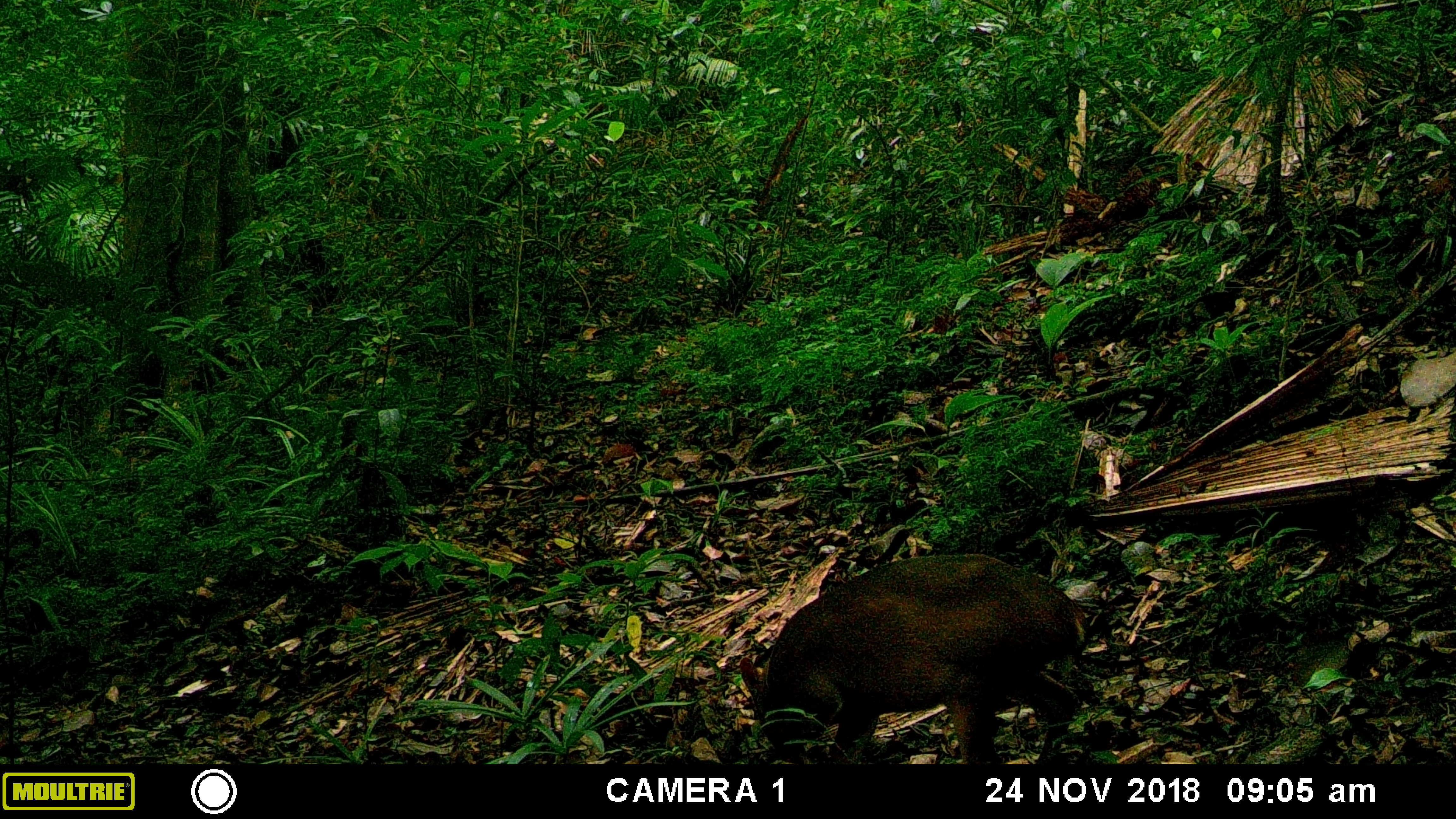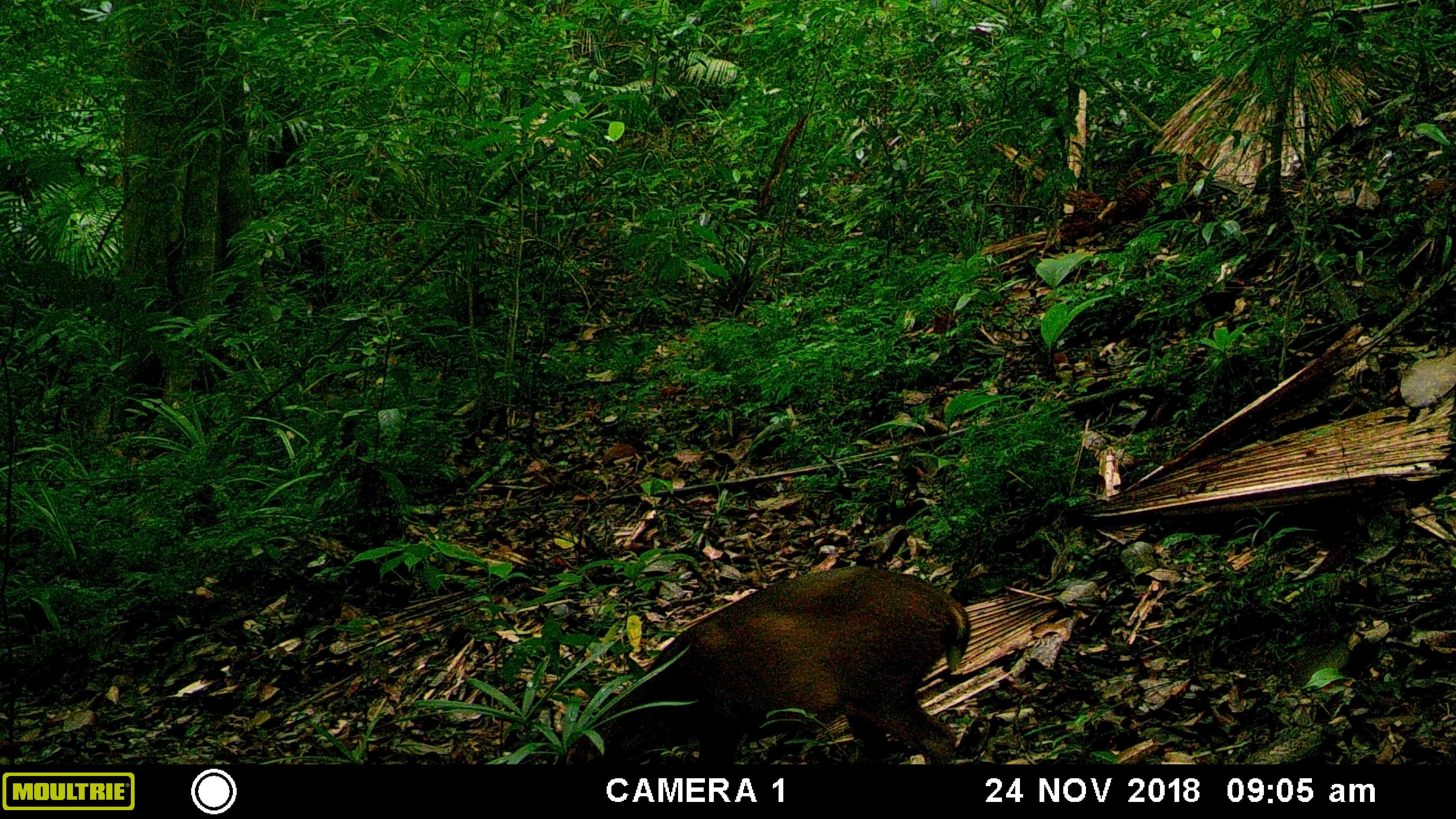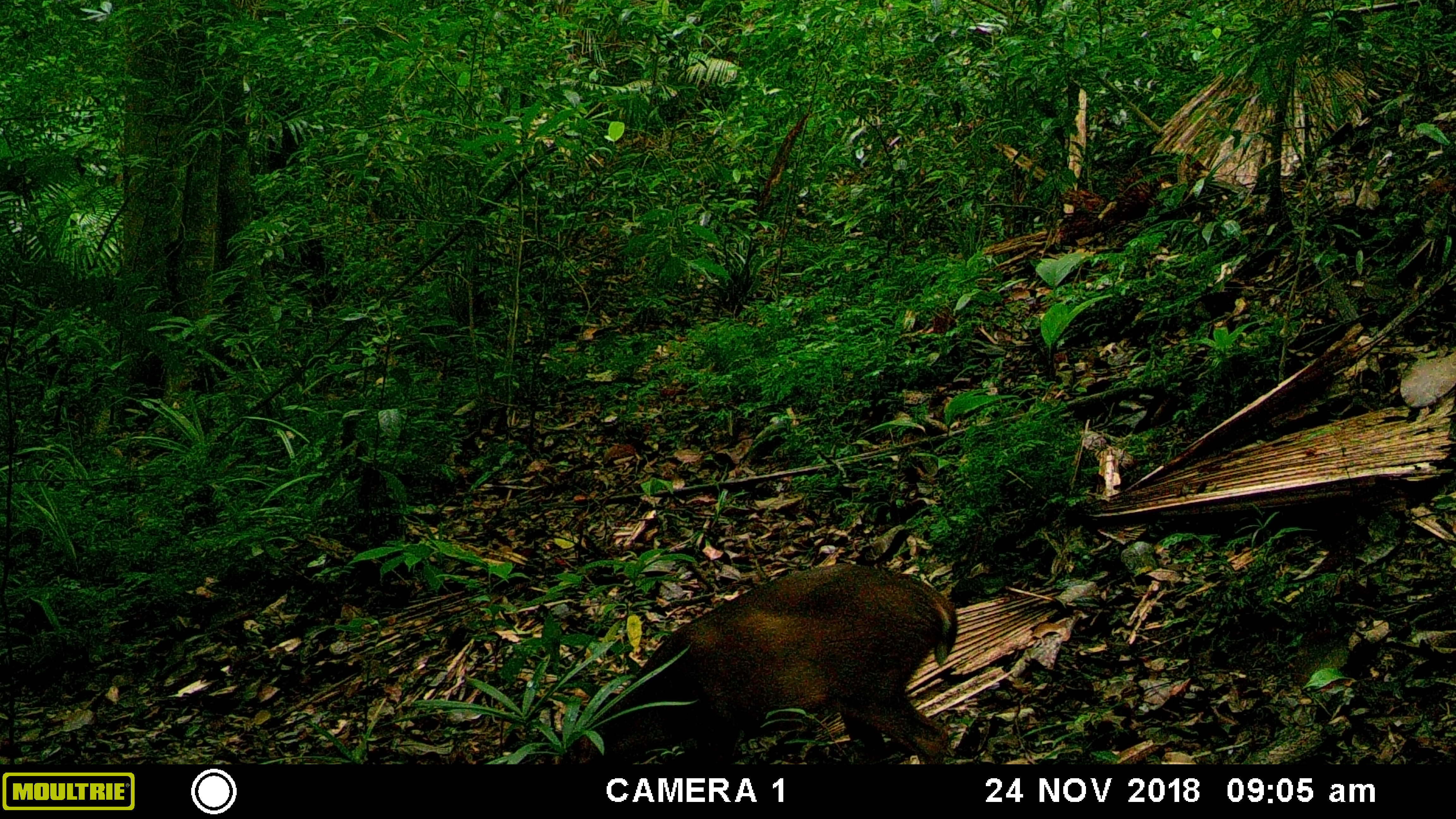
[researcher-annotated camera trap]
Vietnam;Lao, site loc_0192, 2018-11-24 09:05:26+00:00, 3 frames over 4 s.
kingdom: Animalia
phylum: Chordata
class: Mammalia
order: Artiodactyla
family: Cervidae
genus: Muntiacus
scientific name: Muntiacus vuquangensis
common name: large-antlered muntjac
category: large antlered muntjac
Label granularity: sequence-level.